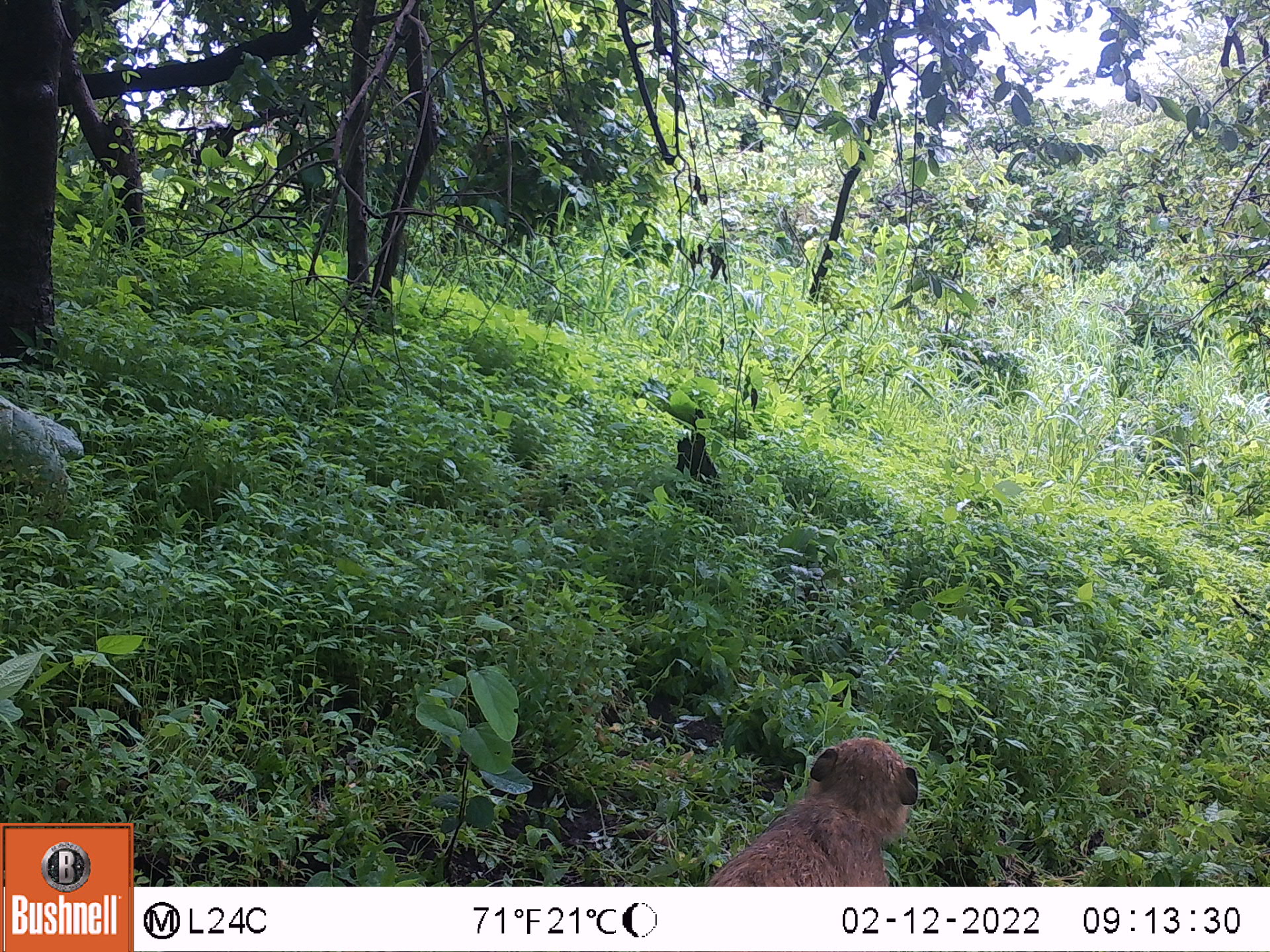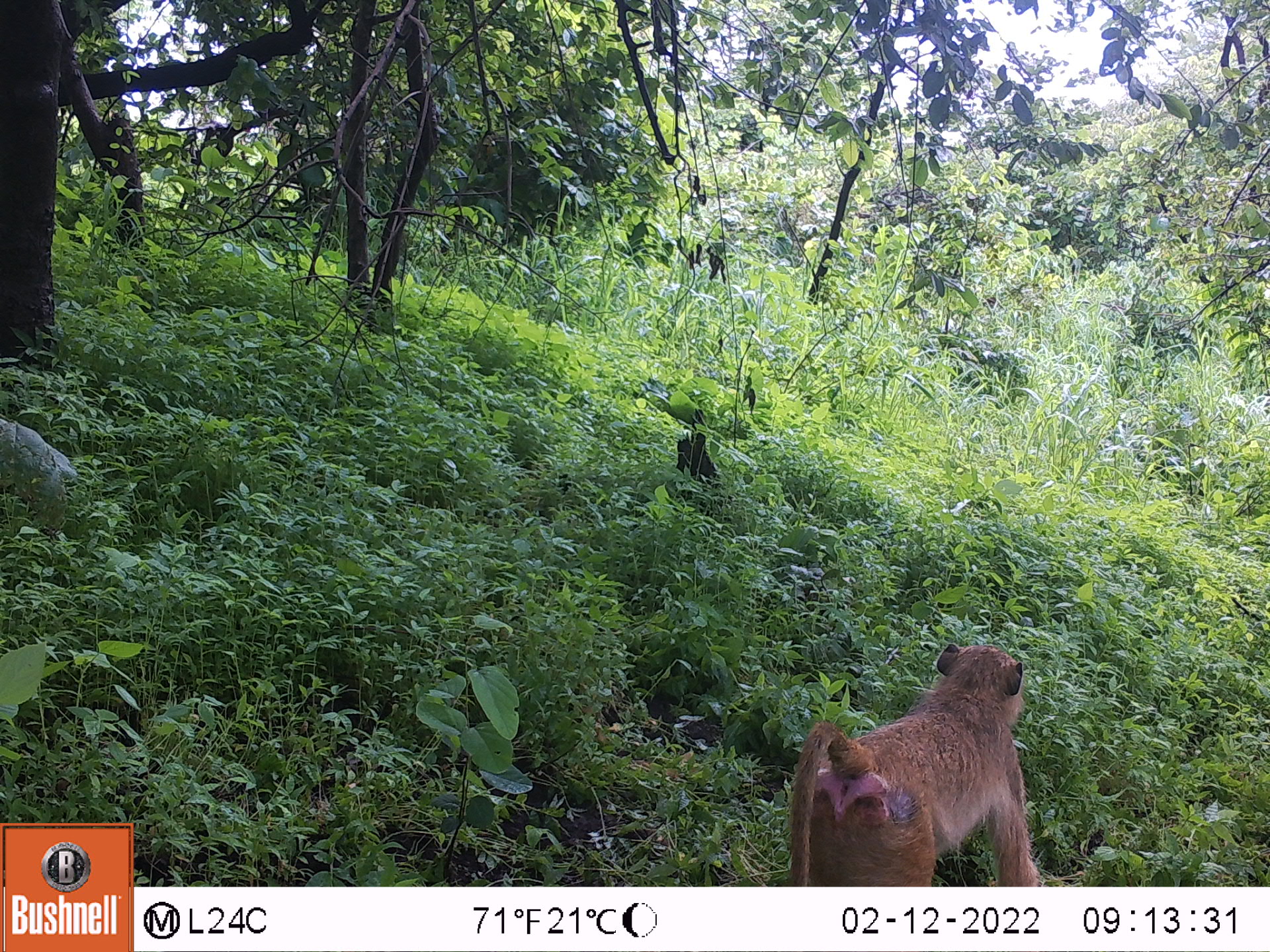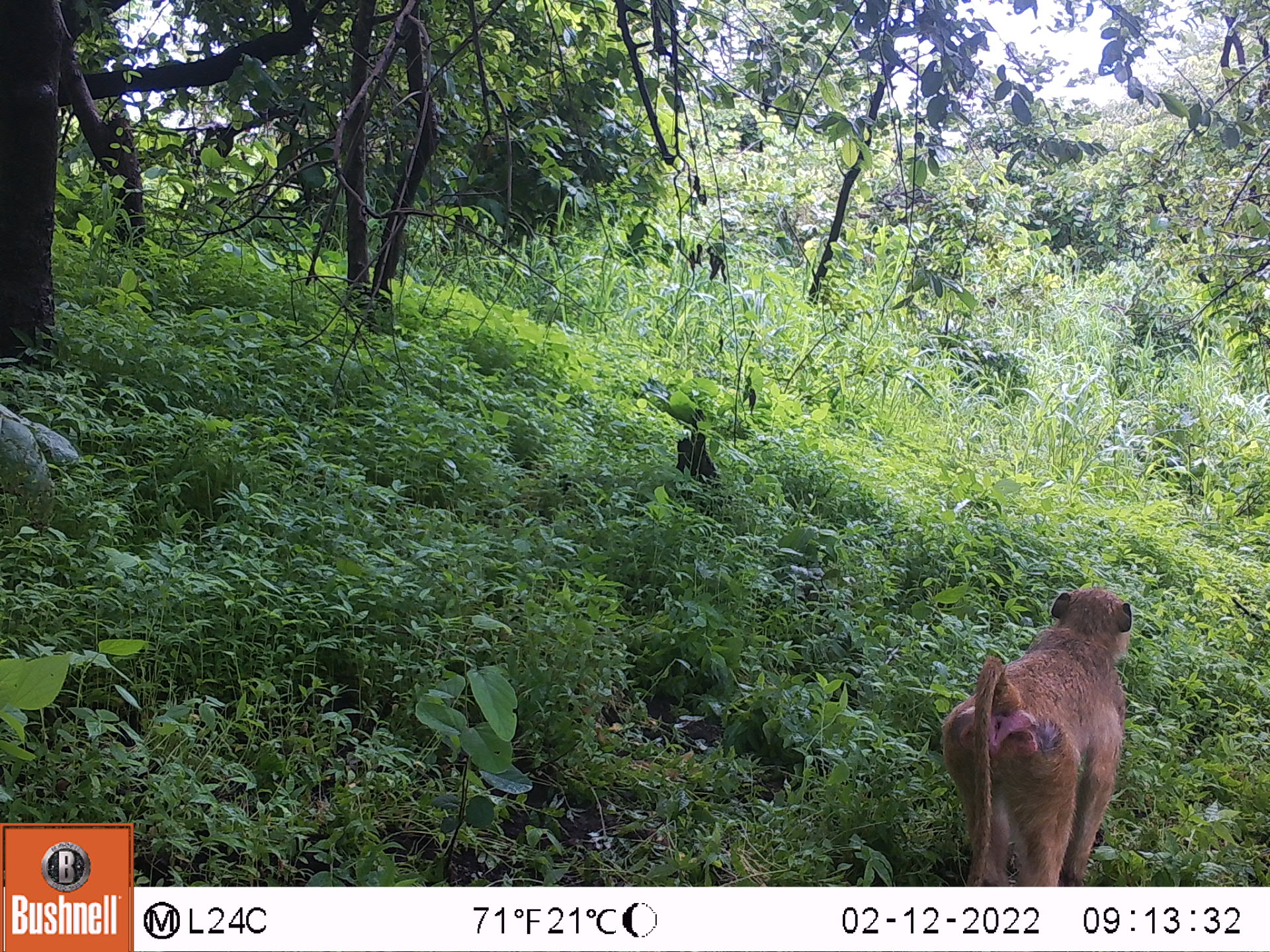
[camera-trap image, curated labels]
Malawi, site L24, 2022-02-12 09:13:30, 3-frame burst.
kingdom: Animalia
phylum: Chordata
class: Mammalia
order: Primates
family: Cercopithecidae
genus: Papio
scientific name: Papio cynocephalus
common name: yellow baboon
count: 1